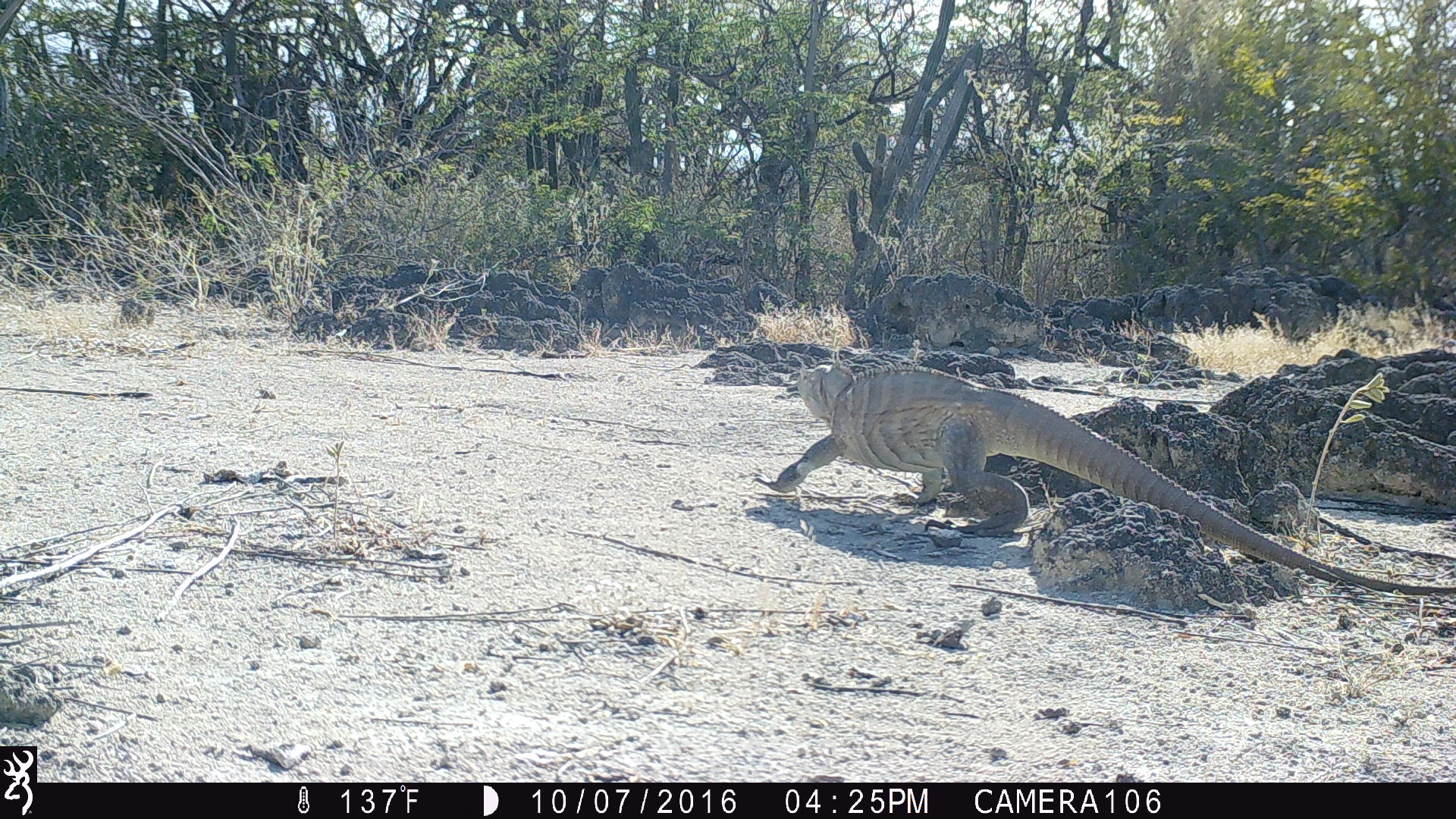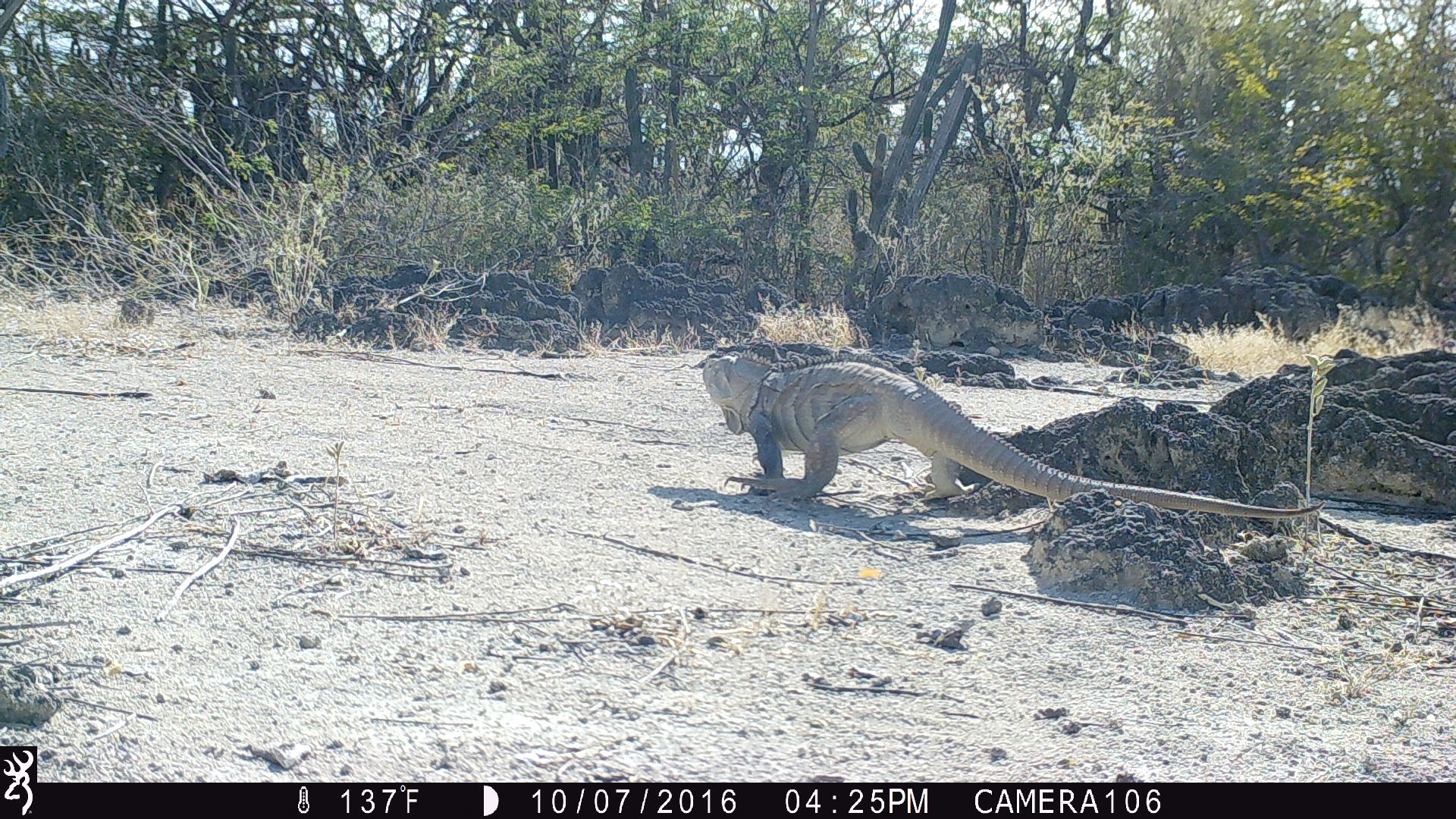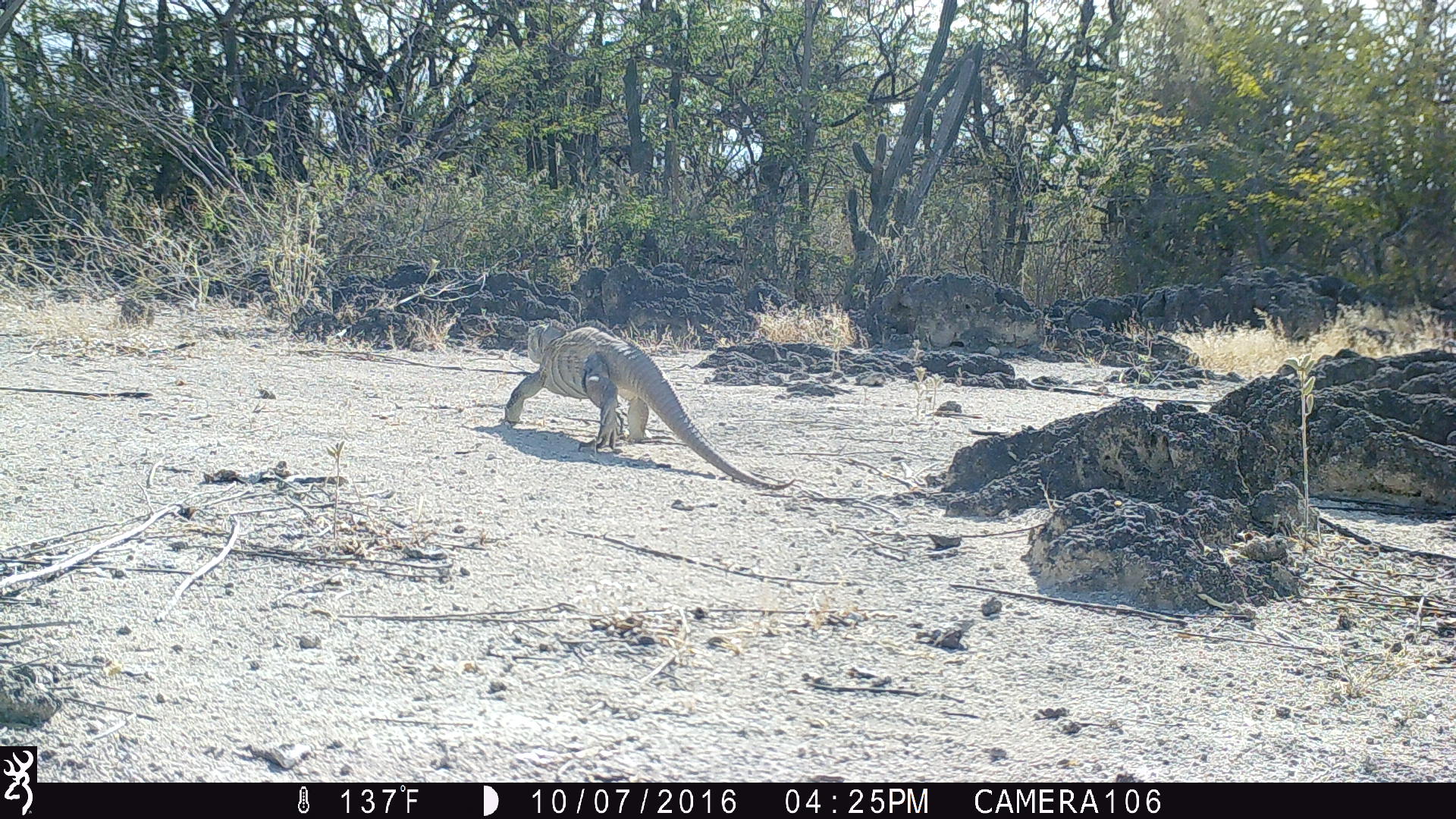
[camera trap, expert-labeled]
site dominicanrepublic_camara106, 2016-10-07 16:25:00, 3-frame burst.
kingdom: Animalia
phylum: Chordata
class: Reptilia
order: Squamata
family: Iguanidae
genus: Iguana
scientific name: Iguana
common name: typical iguanas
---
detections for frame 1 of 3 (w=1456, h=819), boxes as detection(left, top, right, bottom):
iguana: detection(768, 362, 1456, 596)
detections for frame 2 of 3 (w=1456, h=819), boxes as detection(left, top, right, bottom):
iguana: detection(694, 347, 1328, 530)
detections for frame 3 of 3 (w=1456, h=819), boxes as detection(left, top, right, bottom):
iguana: detection(496, 321, 798, 491)